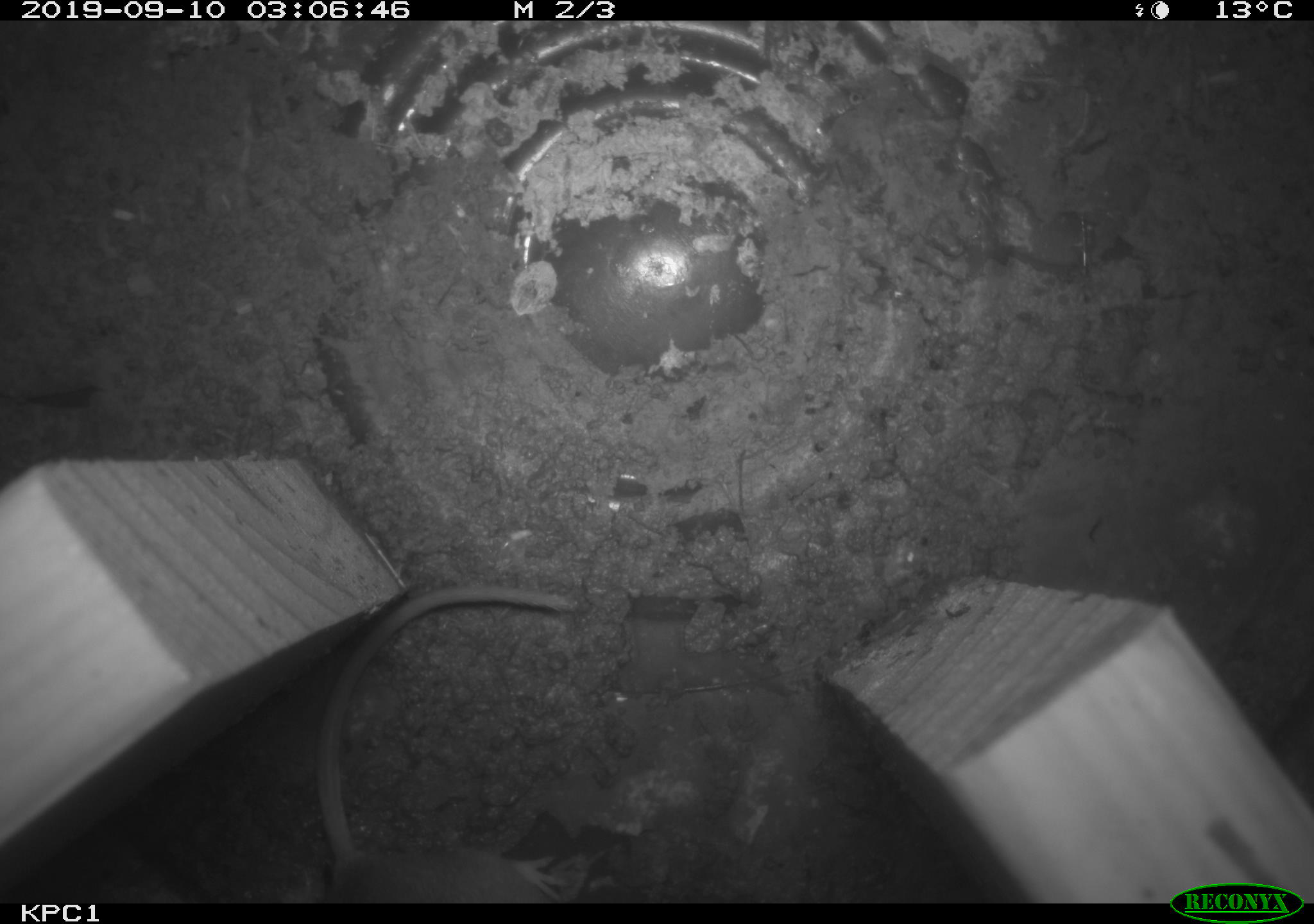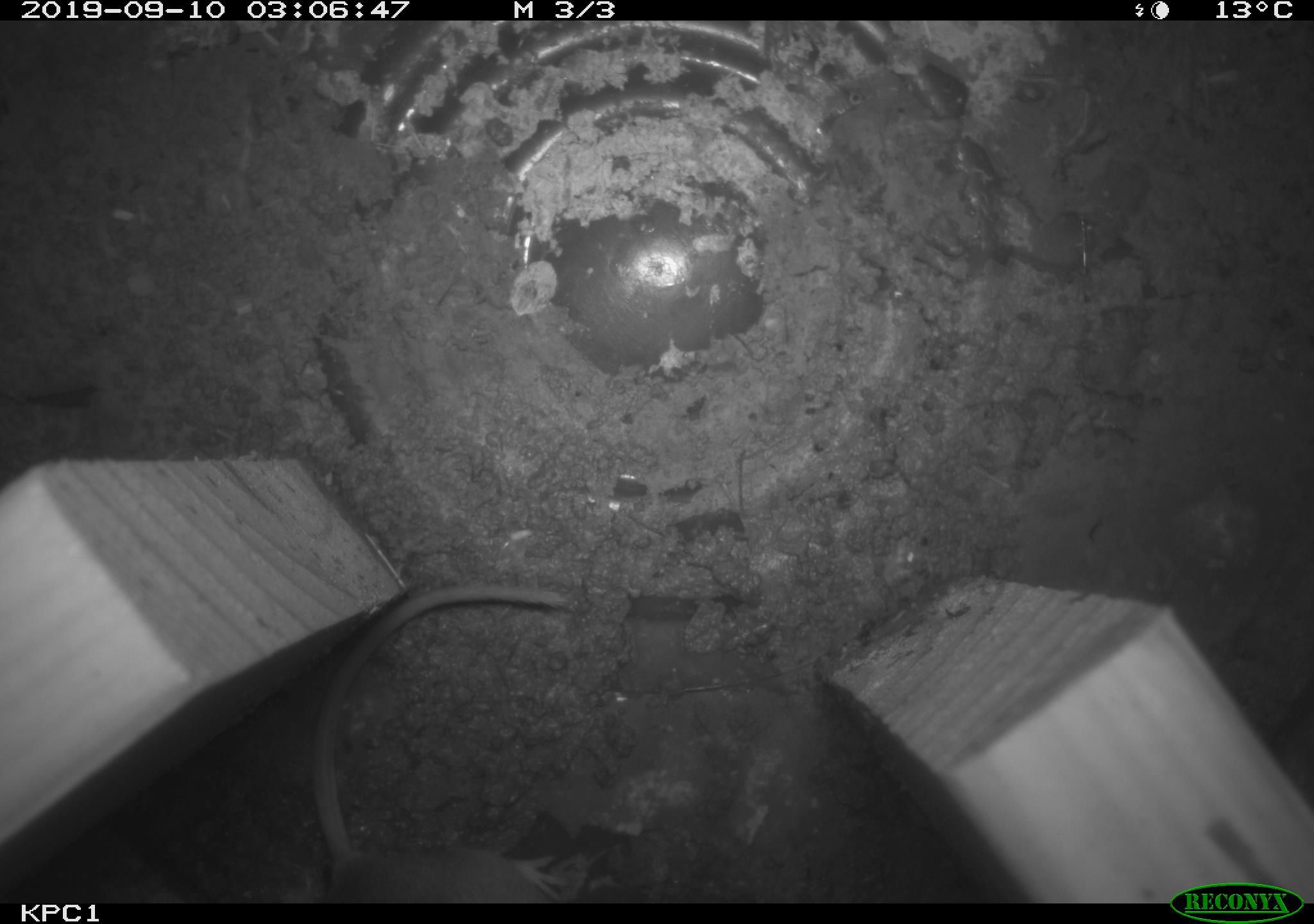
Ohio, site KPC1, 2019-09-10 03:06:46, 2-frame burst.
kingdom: Animalia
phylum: Chordata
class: Mammalia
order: Rodentia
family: Cricetidae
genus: Peromyscus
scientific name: Peromyscus leucopus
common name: white-footed mouse